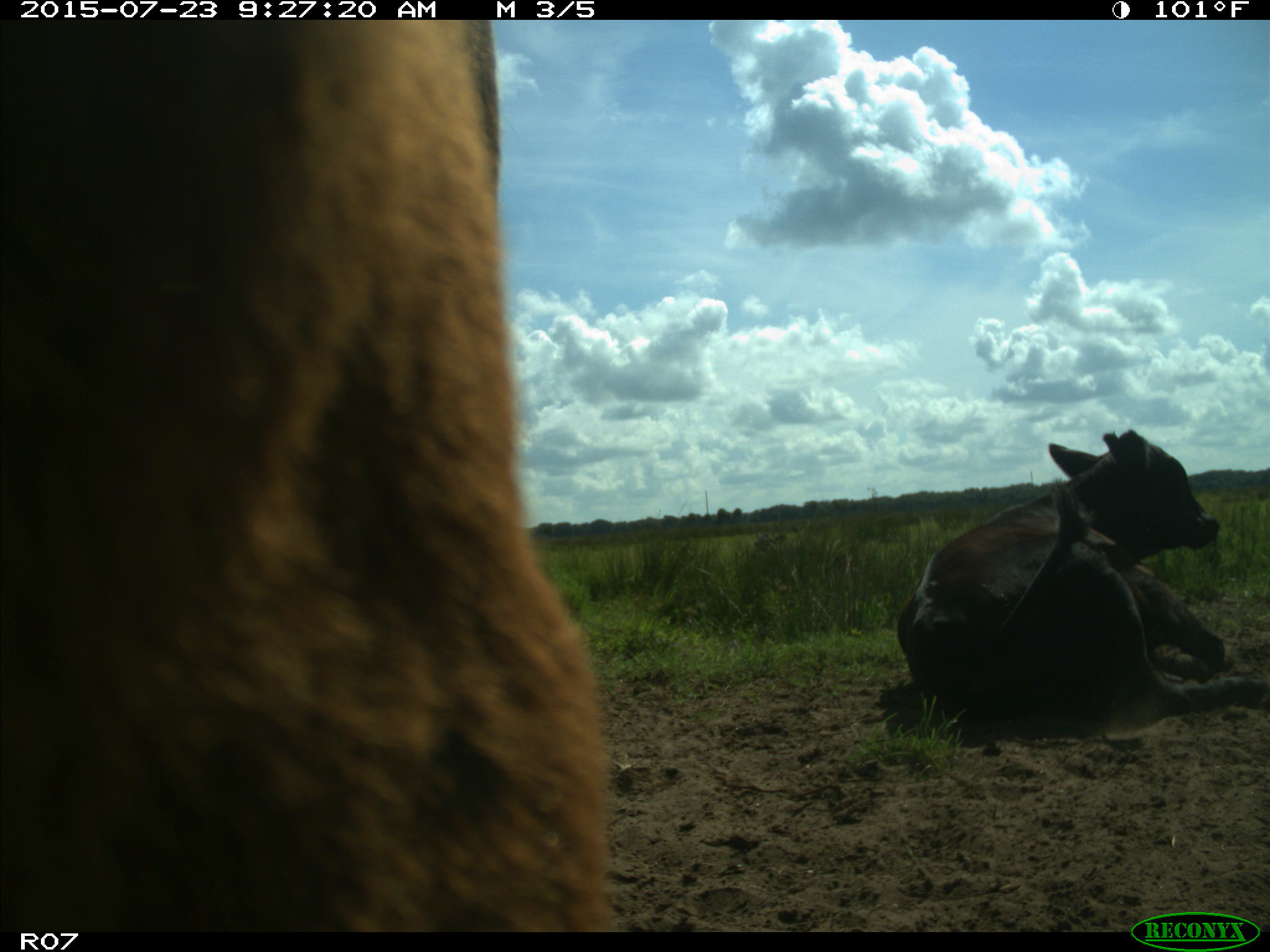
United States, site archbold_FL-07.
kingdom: Animalia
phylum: Chordata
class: Mammalia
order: Artiodactyla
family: Bovidae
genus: Bos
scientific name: Bos taurus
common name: domestic cow